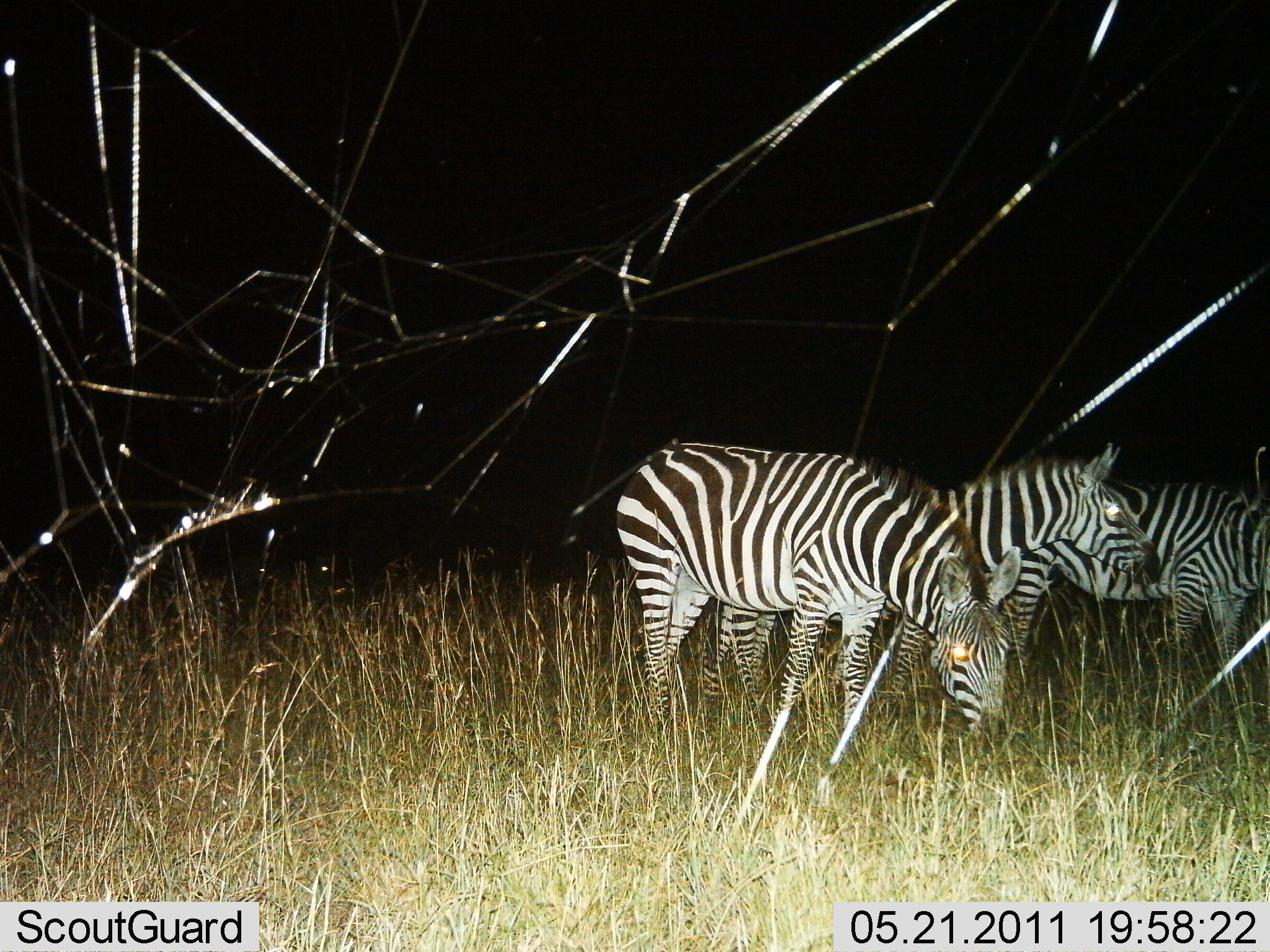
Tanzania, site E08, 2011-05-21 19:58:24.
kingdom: Animalia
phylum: Chordata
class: Mammalia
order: Perissodactyla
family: Equidae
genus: Equus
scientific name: Equus quagga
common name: plains zebra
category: zebra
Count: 3.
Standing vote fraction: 82%.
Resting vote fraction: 0%.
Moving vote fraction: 9%.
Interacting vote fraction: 0%.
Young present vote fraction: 0%.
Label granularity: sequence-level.